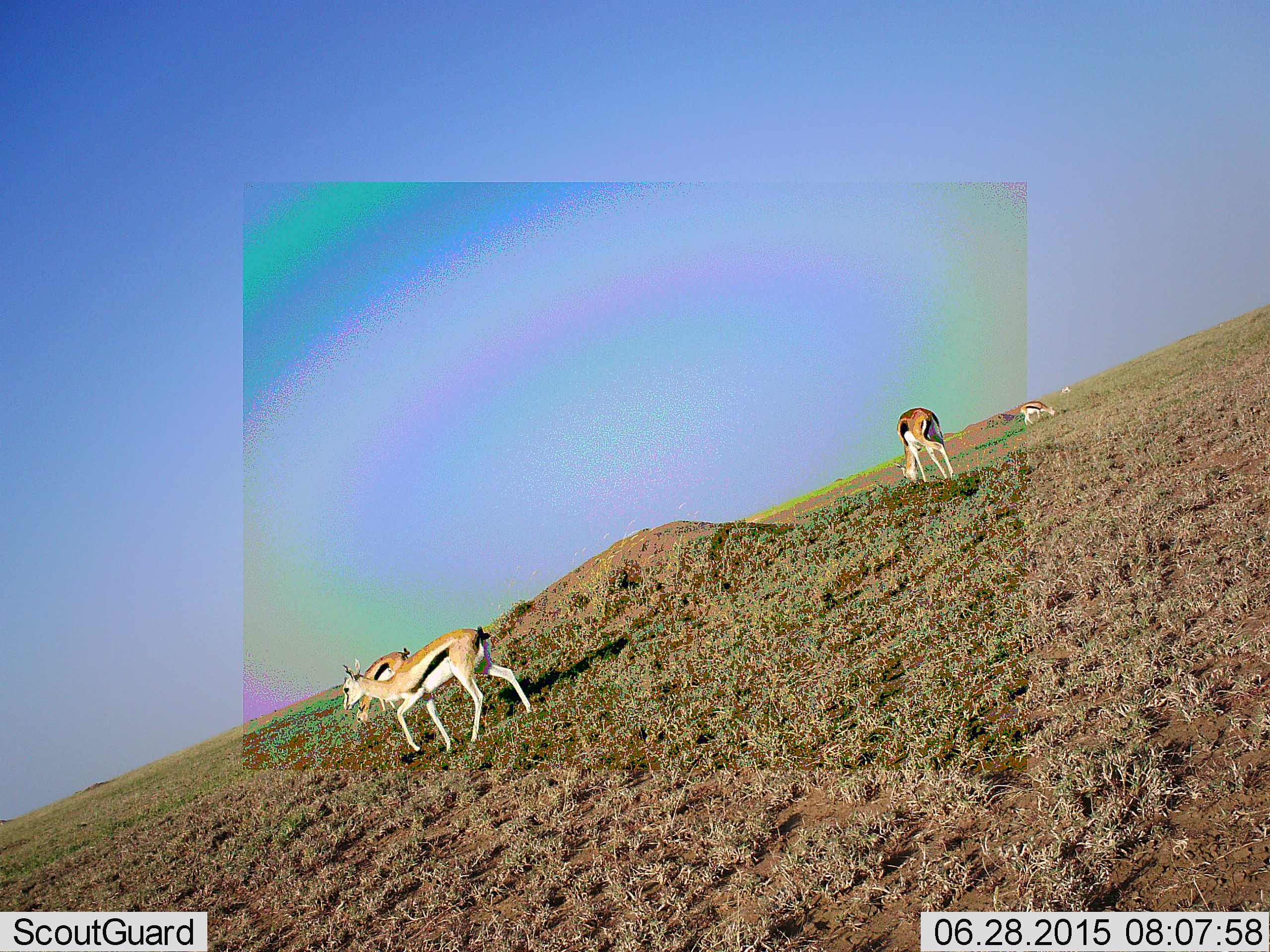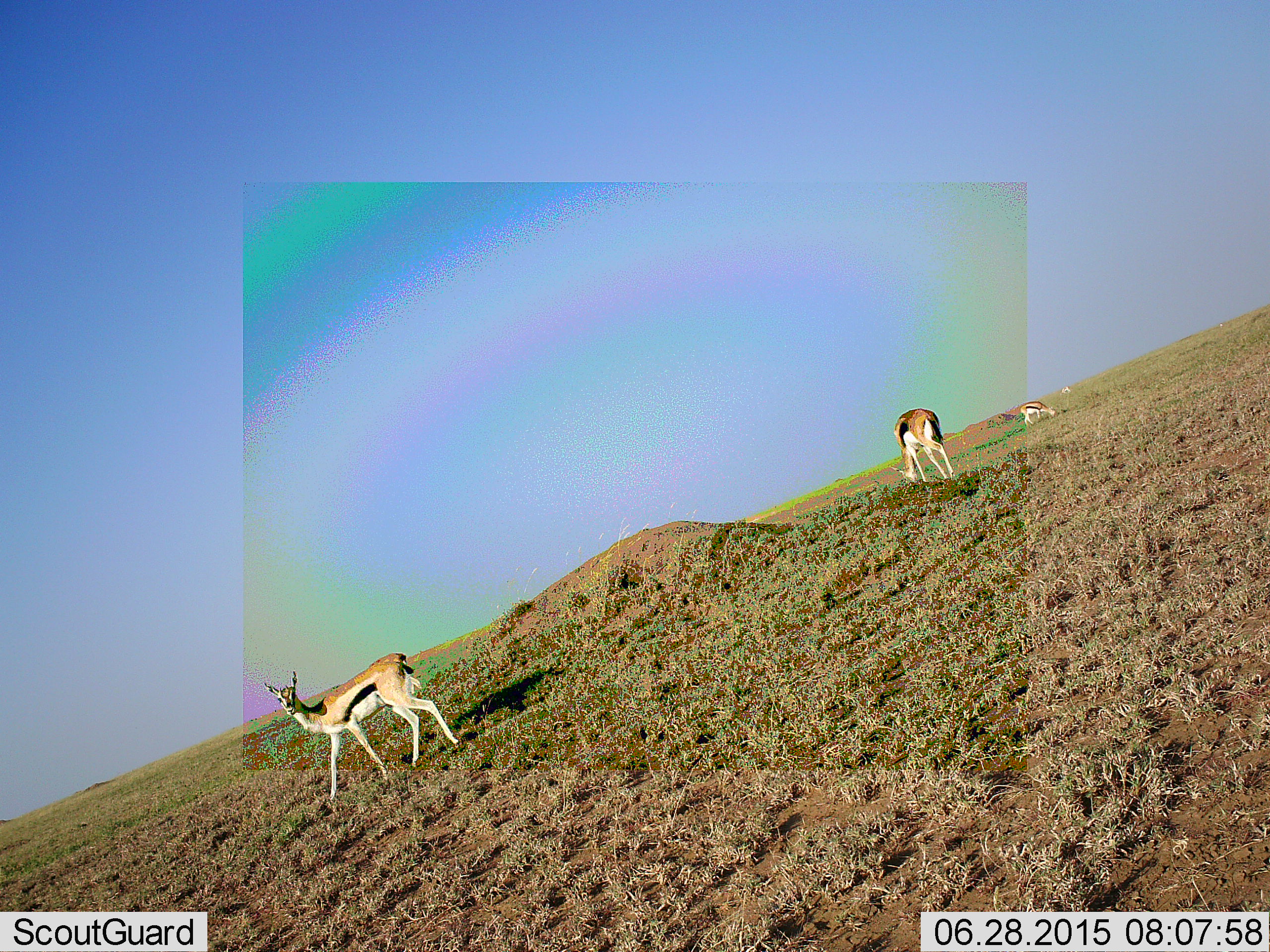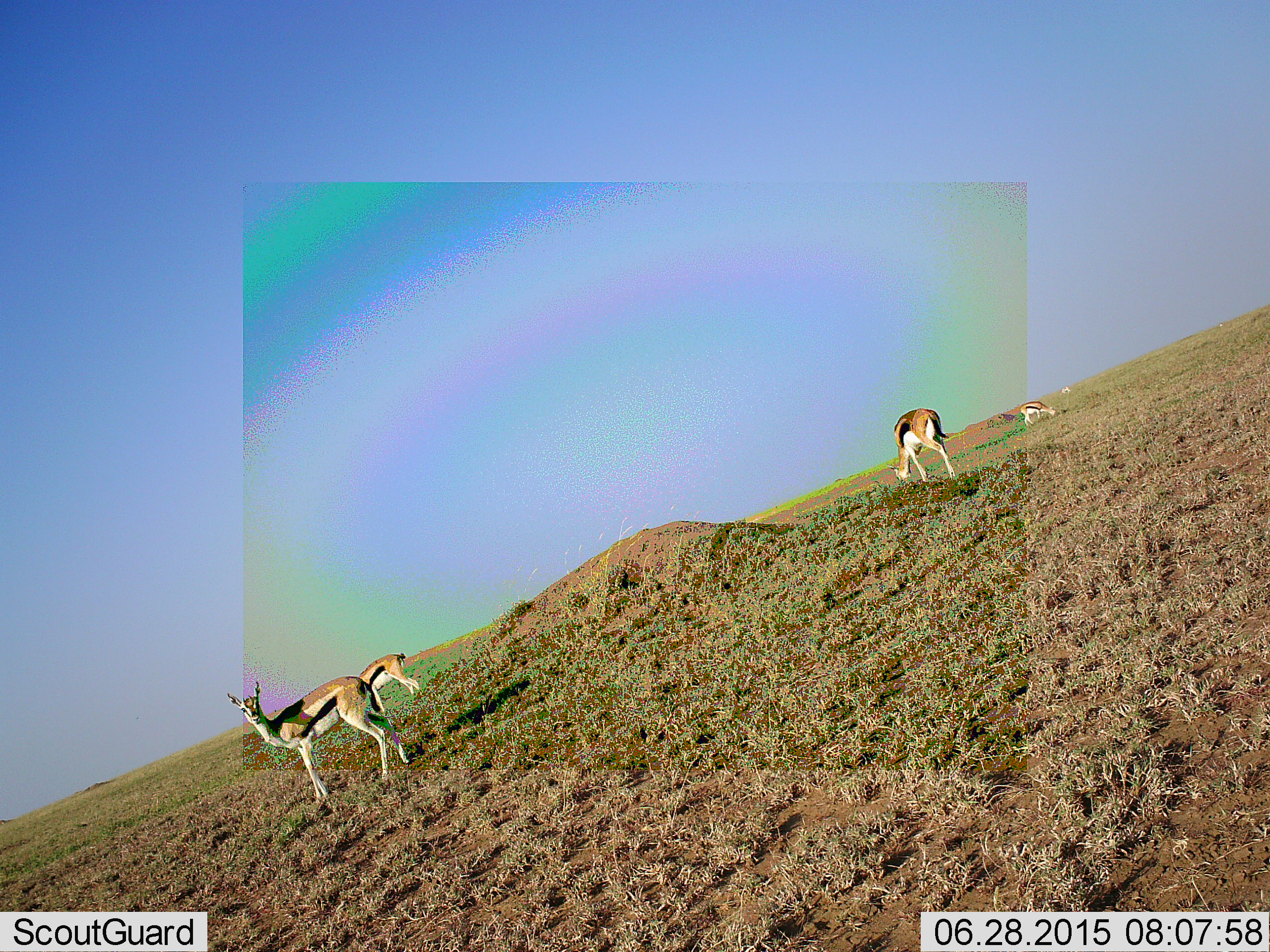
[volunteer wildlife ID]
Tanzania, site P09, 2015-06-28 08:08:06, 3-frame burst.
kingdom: Animalia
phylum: Chordata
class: Mammalia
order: Artiodactyla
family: Bovidae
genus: Eudorcas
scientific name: Eudorcas thomsonii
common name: thomson's gazelle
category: gazellethomsons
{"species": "gazellethomsons (thomson's gazelle) (Eudorcas thomsonii)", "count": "4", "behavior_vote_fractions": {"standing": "40%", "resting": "0%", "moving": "80%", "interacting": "0%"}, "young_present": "0%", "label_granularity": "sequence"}